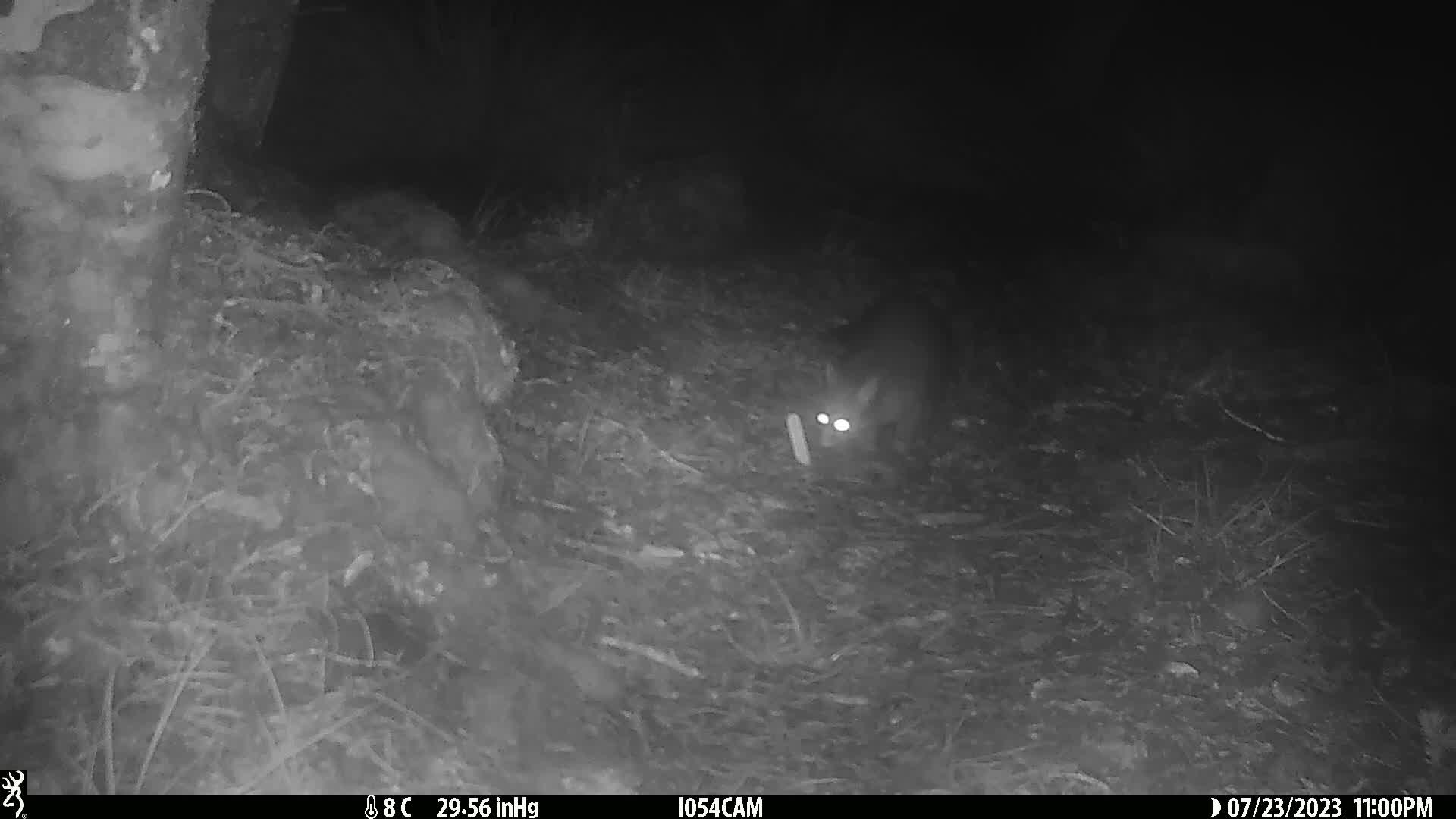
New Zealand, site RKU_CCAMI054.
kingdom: Animalia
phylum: Chordata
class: Mammalia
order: Diprotodontia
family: Phalangeridae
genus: Trichosurus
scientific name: Trichosurus vulpecula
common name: common brushtail possum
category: possum